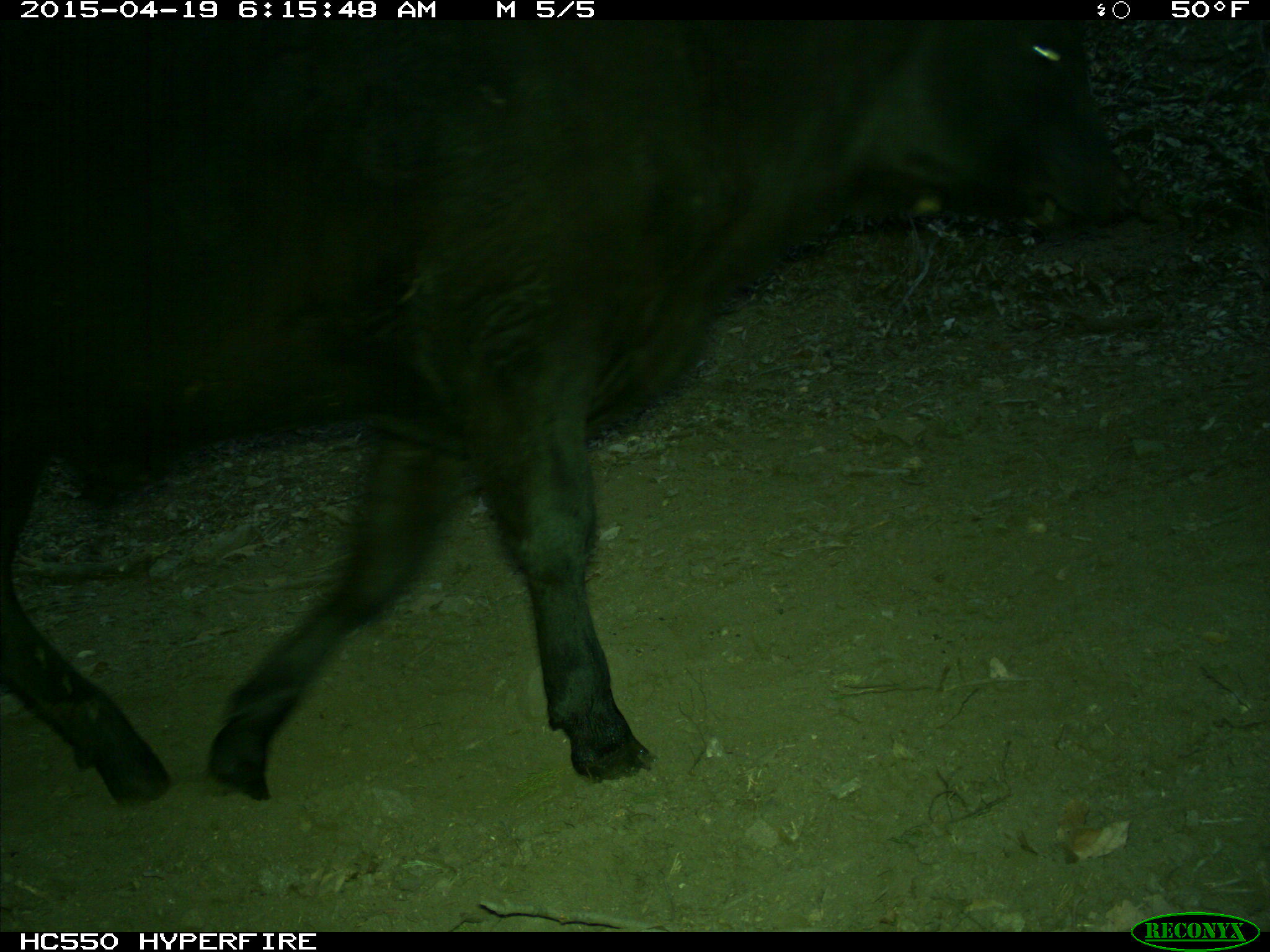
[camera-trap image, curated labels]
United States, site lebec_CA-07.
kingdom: Animalia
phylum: Chordata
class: Mammalia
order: Artiodactyla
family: Bovidae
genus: Bos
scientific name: Bos taurus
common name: domestic cow